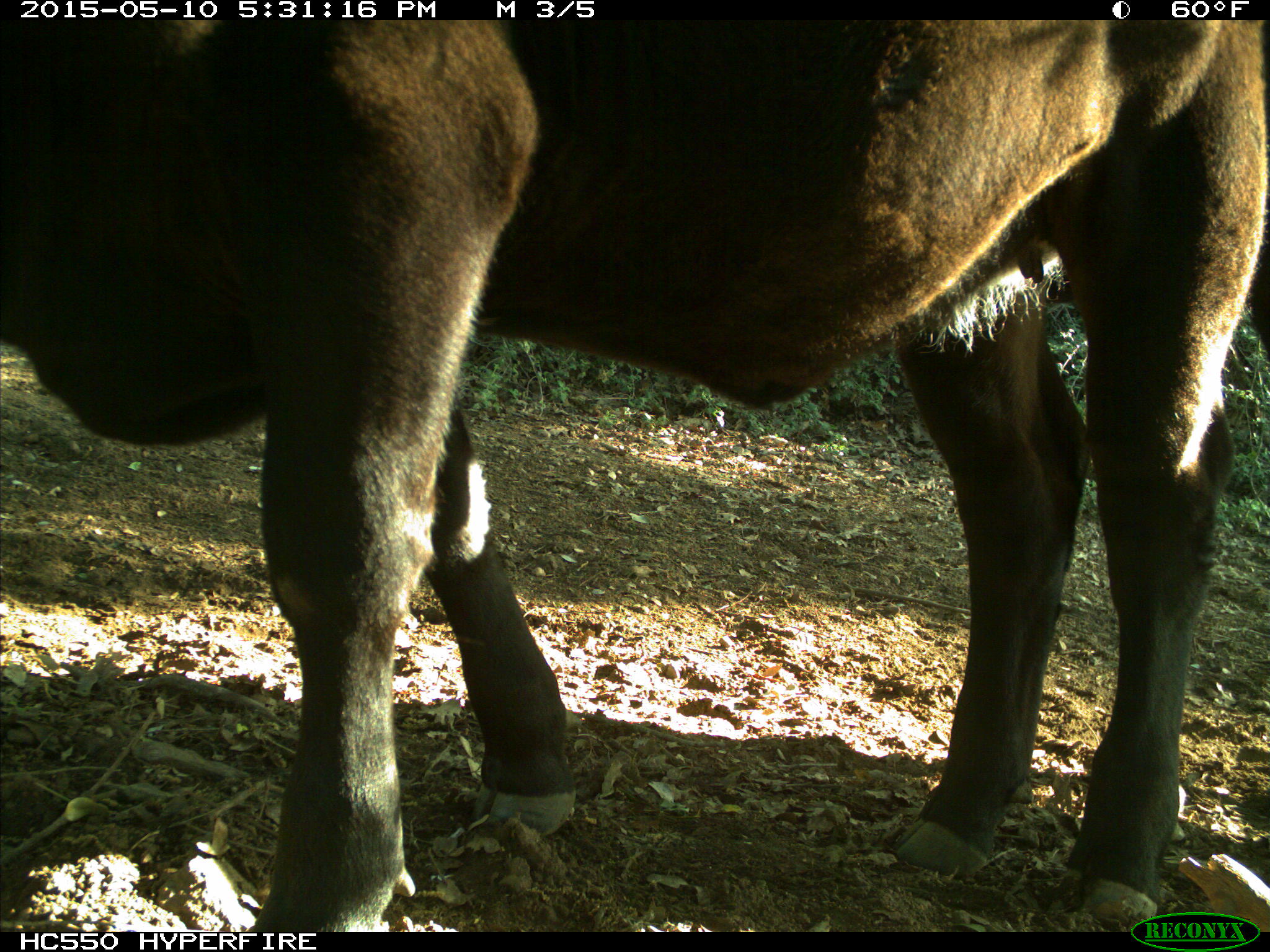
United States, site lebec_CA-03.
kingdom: Animalia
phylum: Chordata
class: Mammalia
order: Artiodactyla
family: Bovidae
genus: Bos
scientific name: Bos taurus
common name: domestic cow